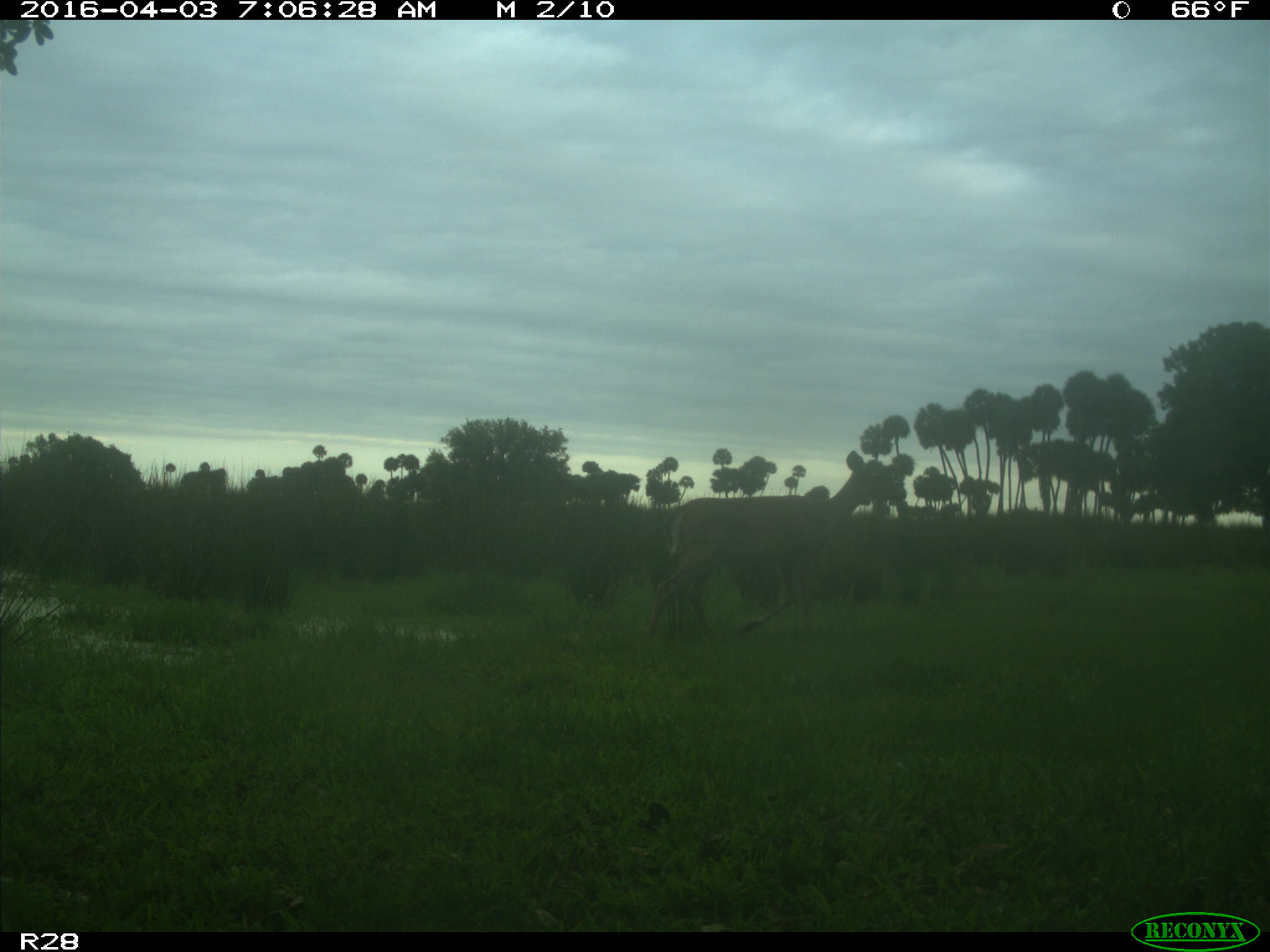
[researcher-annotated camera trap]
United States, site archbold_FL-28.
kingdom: Animalia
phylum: Chordata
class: Mammalia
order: Artiodactyla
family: Cervidae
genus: Odocoileus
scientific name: Odocoileus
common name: deer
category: unidentified deer